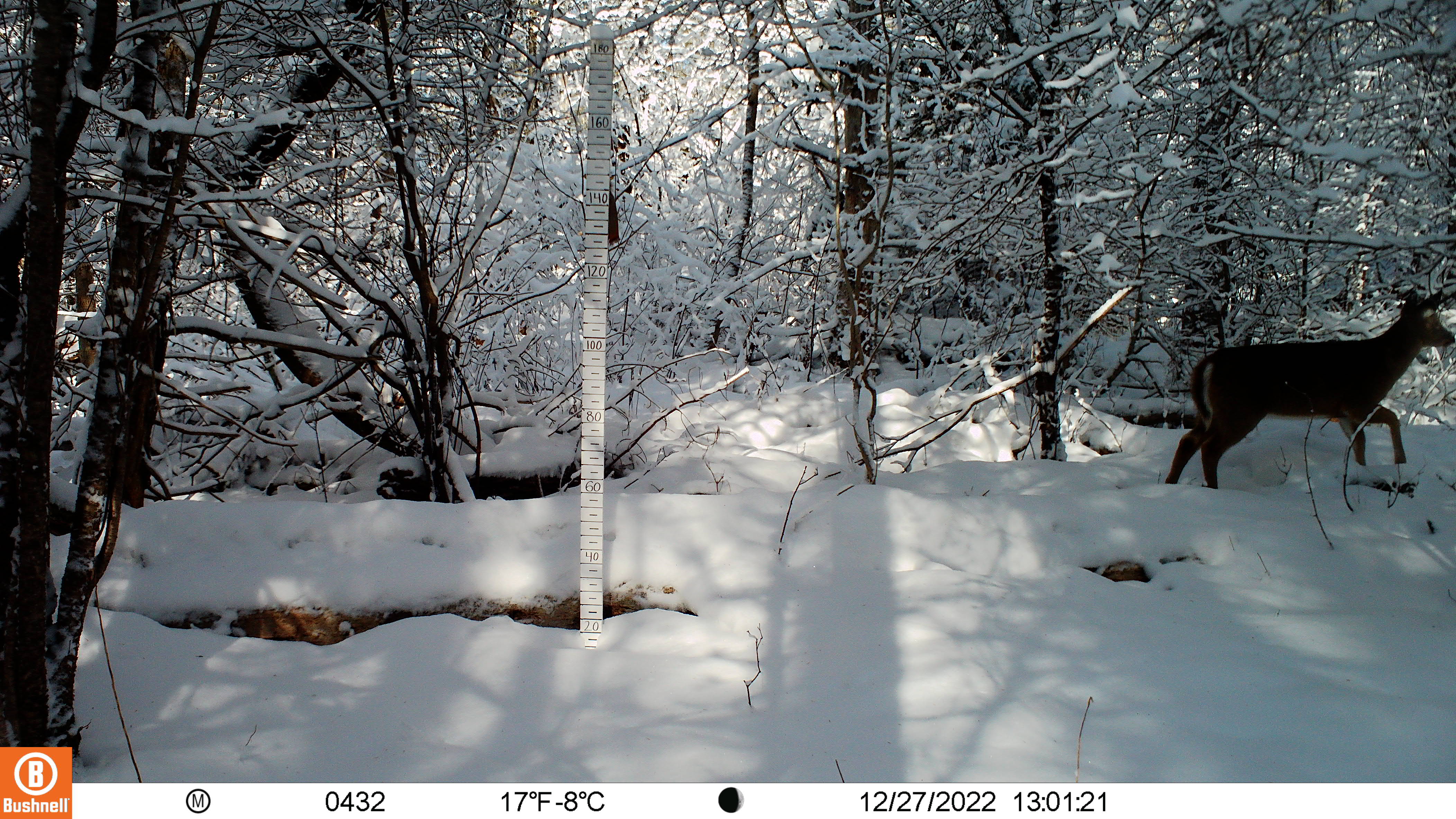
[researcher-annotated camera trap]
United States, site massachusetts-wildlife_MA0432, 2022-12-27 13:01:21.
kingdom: Animalia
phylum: Chordata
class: Mammalia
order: Artiodactyla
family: Cervidae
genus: Odocoileus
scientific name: Odocoileus virginianus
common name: white-tailed deer